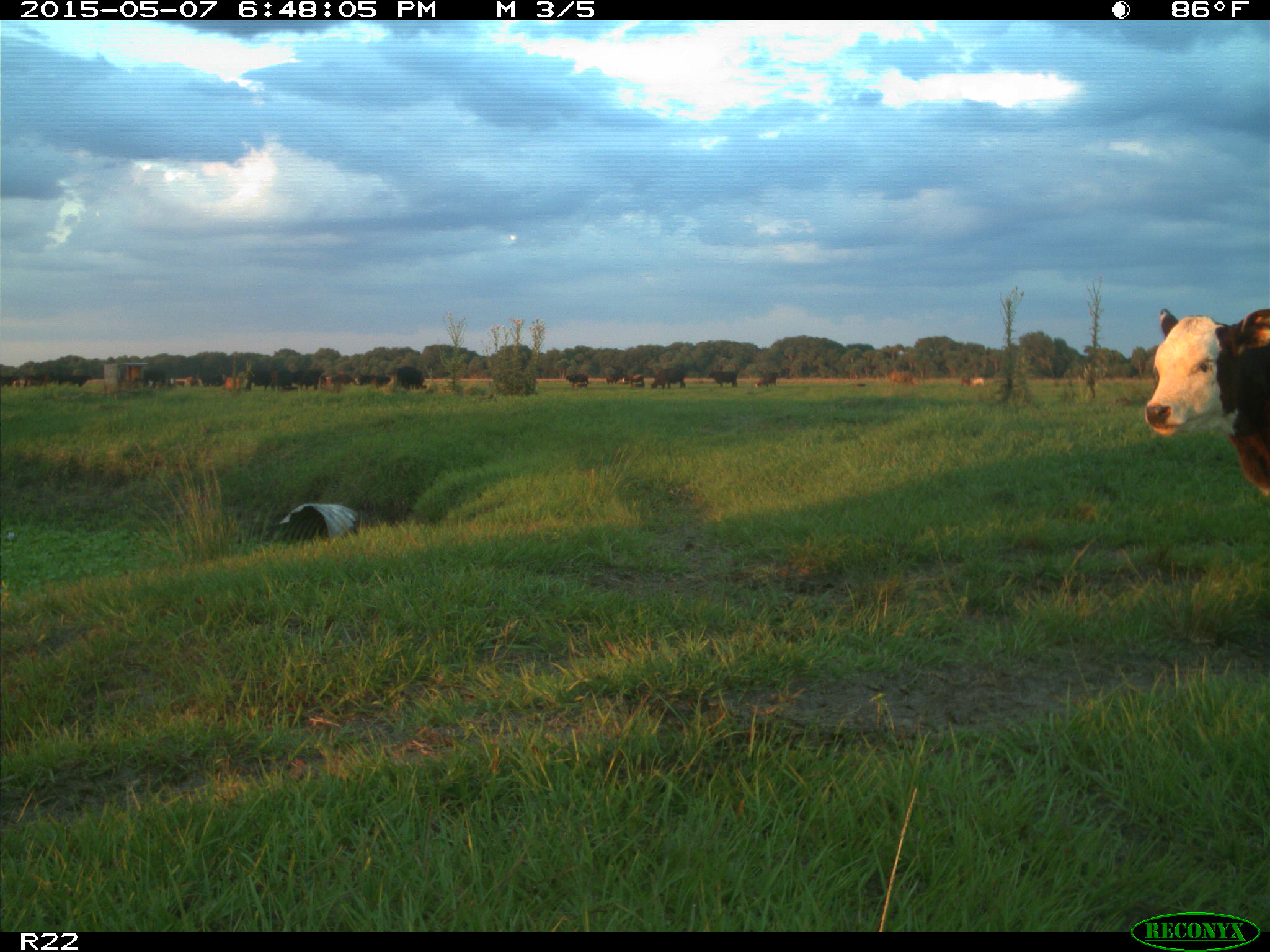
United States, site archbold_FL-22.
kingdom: Animalia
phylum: Chordata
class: Mammalia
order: Artiodactyla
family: Bovidae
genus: Bos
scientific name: Bos taurus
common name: domestic cow